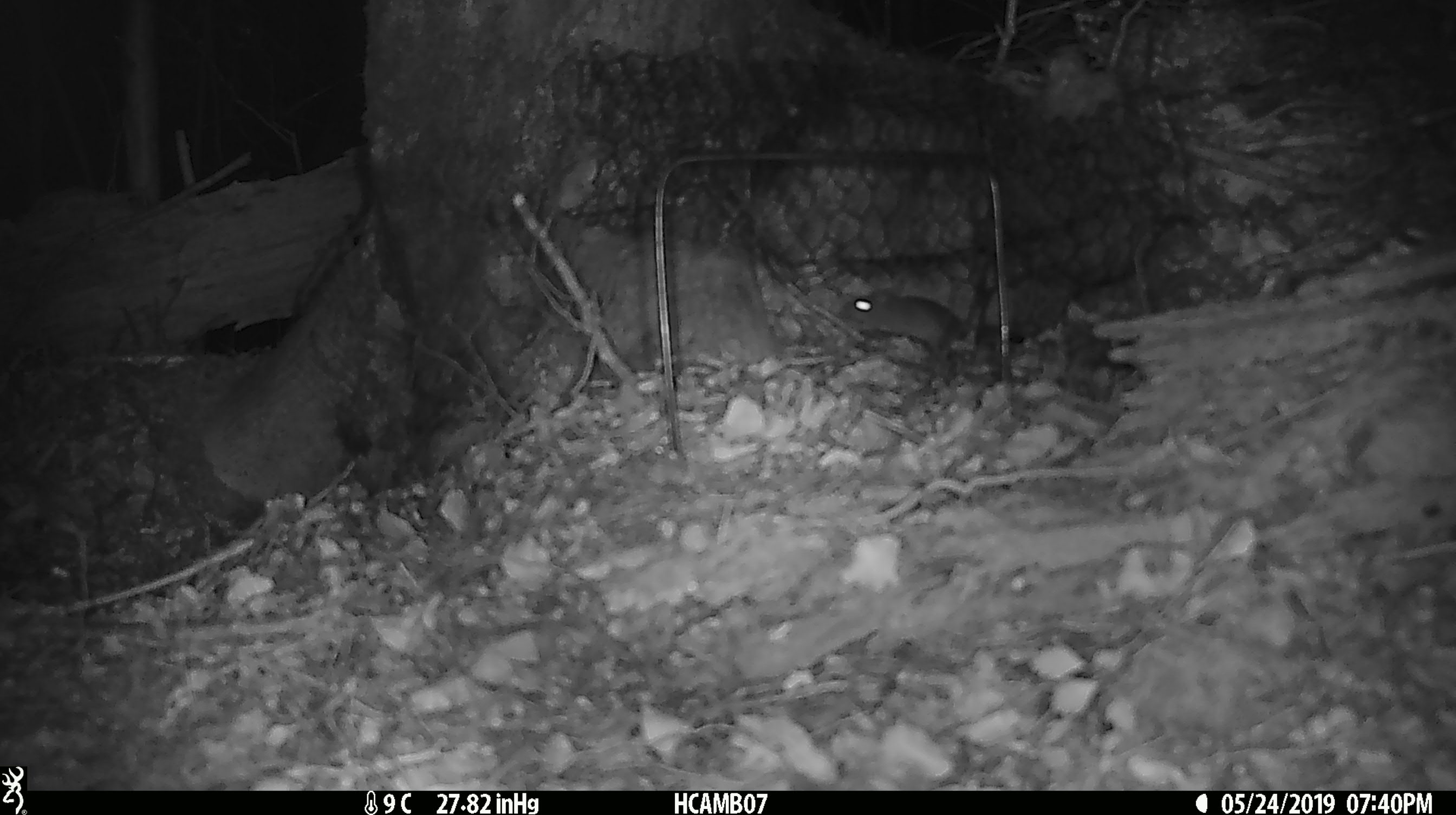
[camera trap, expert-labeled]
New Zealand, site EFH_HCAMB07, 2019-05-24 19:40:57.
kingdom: Animalia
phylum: Chordata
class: Mammalia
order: Rodentia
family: Muridae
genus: Mus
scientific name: Mus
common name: mouse